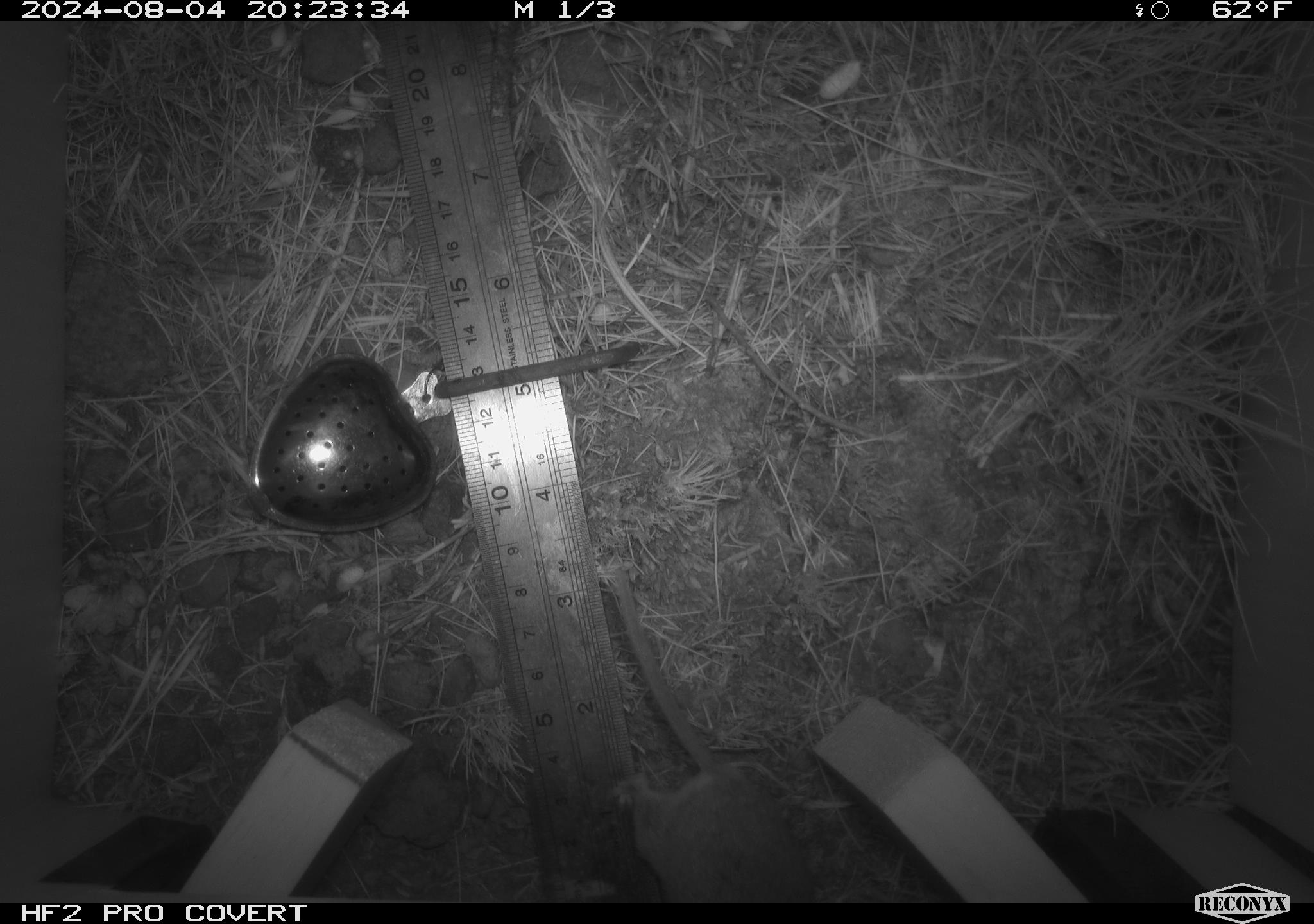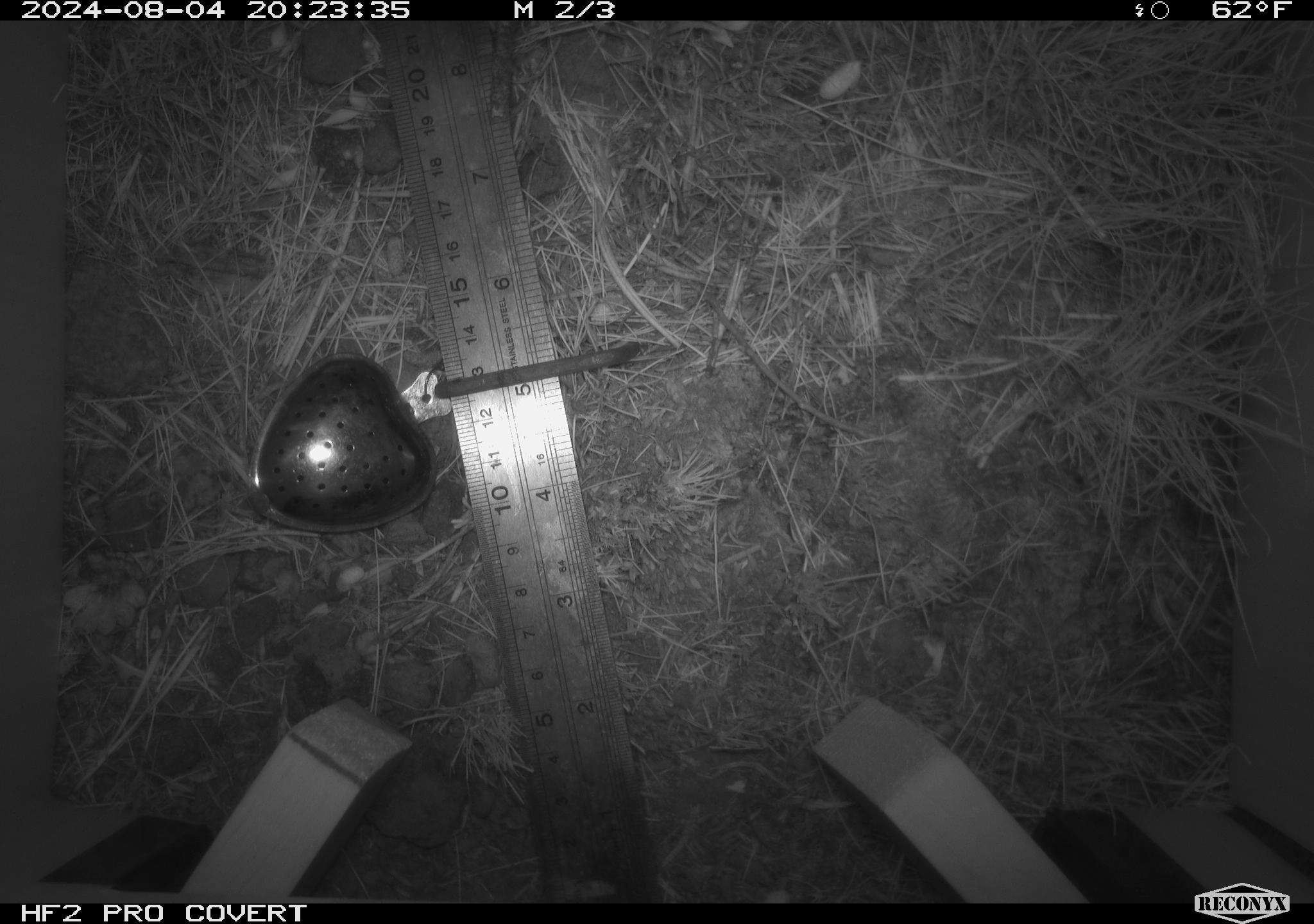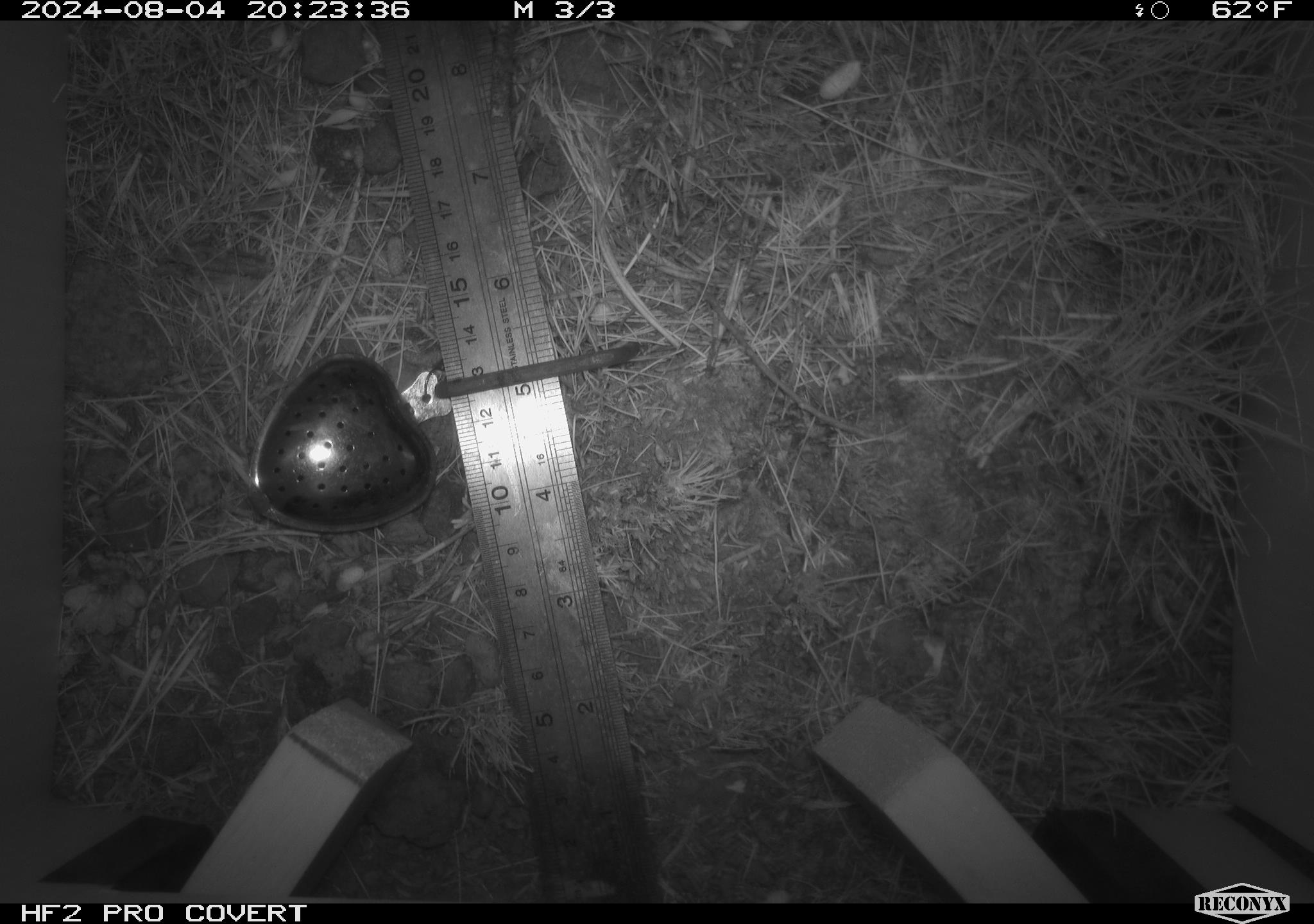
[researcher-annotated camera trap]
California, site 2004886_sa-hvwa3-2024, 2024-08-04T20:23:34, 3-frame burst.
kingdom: Animalia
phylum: Chordata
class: Mammalia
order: Rodentia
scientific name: Rodentia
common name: mouse species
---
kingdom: Animalia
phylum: Chordata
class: Mammalia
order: Rodentia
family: Sciuridae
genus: Callospermophilus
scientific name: Callospermophilus lateralis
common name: golden mantled ground squirrel